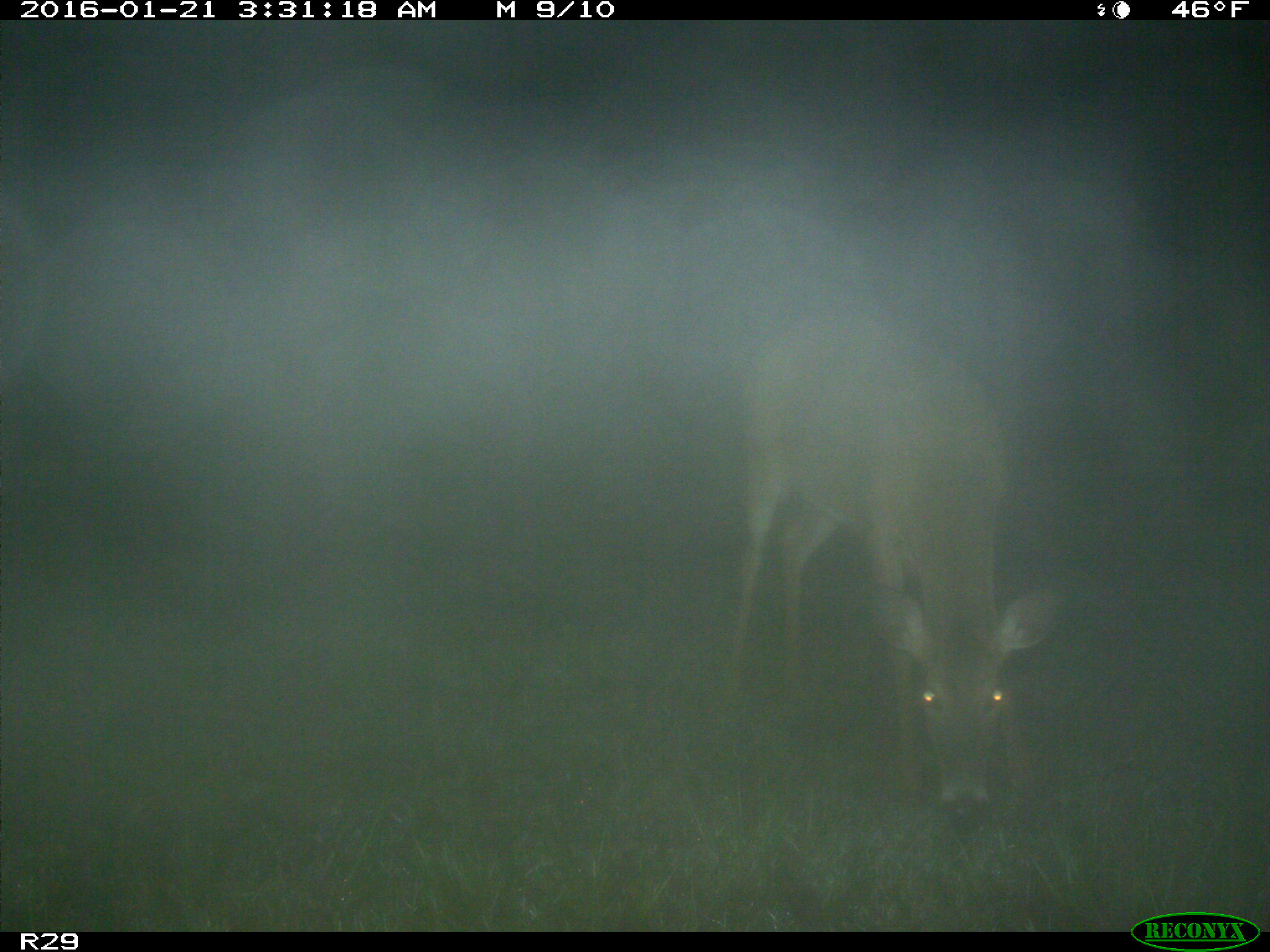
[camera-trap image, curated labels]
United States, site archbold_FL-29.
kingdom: Animalia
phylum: Chordata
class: Mammalia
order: Artiodactyla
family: Cervidae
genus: Odocoileus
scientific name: Odocoileus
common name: deer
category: unidentified deer